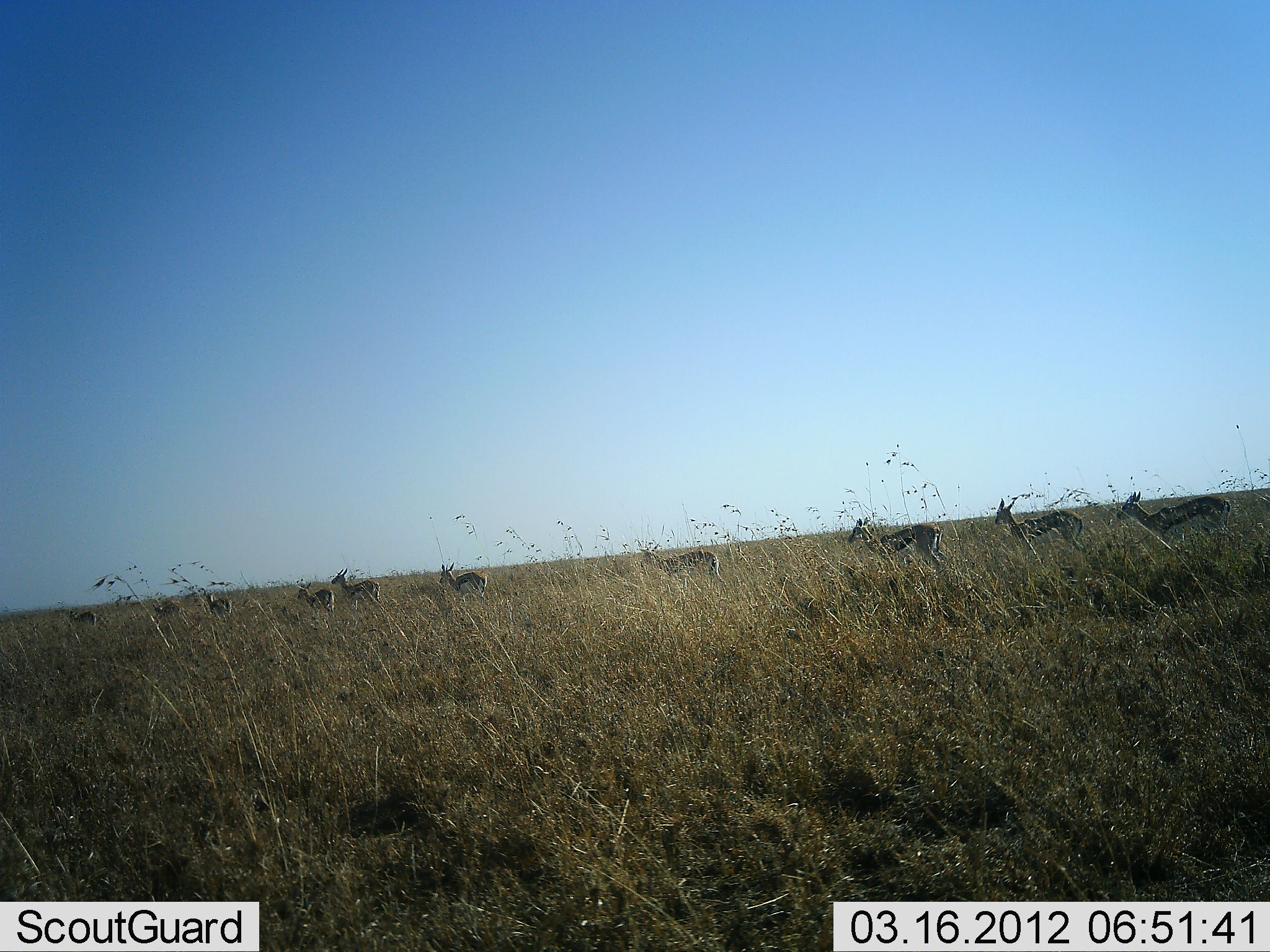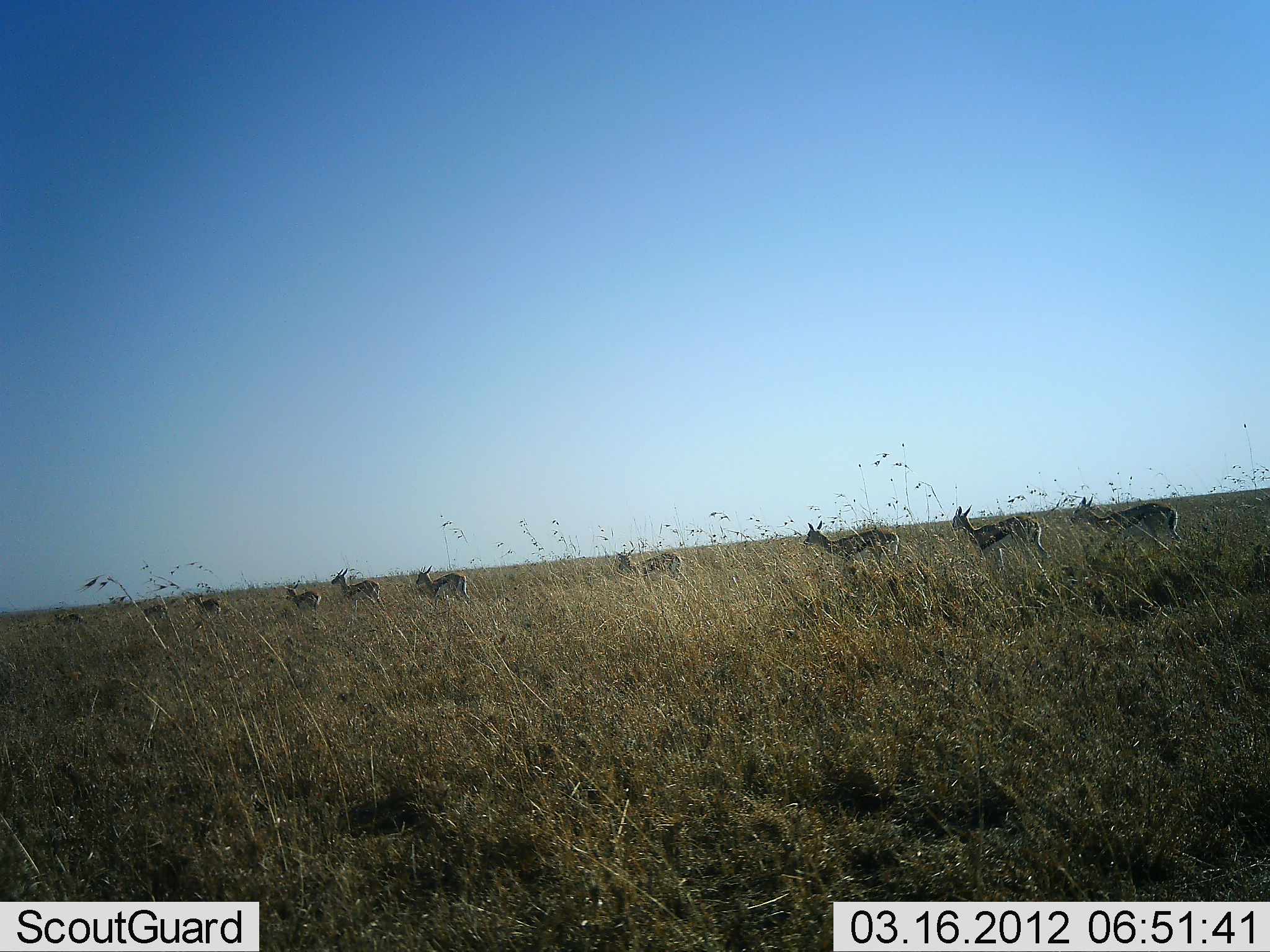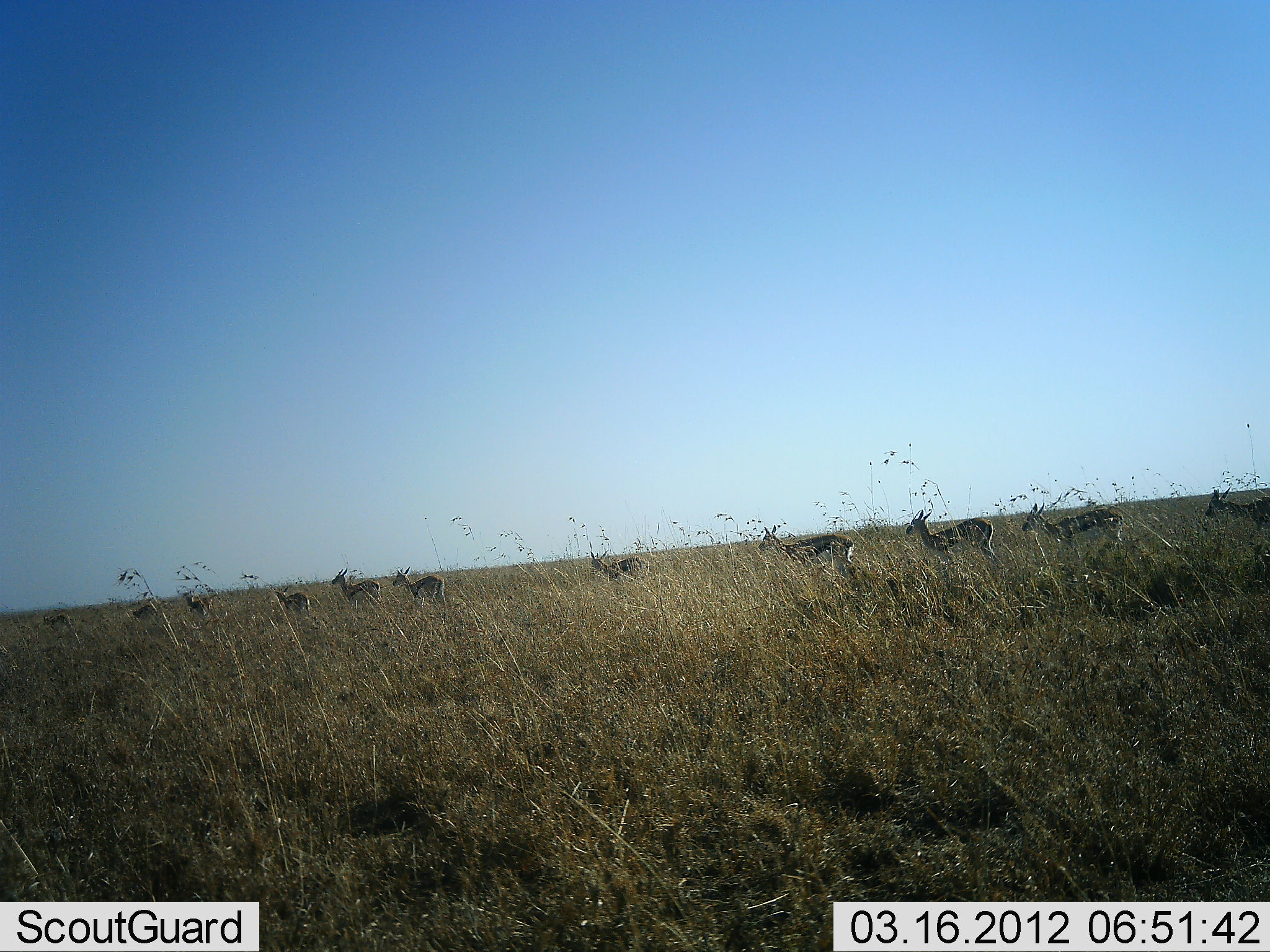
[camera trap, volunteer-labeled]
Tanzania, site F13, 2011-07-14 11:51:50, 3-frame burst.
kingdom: Animalia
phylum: Chordata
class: Mammalia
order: Artiodactyla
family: Bovidae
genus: Eudorcas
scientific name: Eudorcas thomsonii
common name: thomson's gazelle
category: gazellethomsons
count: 10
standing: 8%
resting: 0%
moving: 100%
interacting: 0%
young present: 17%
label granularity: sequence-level